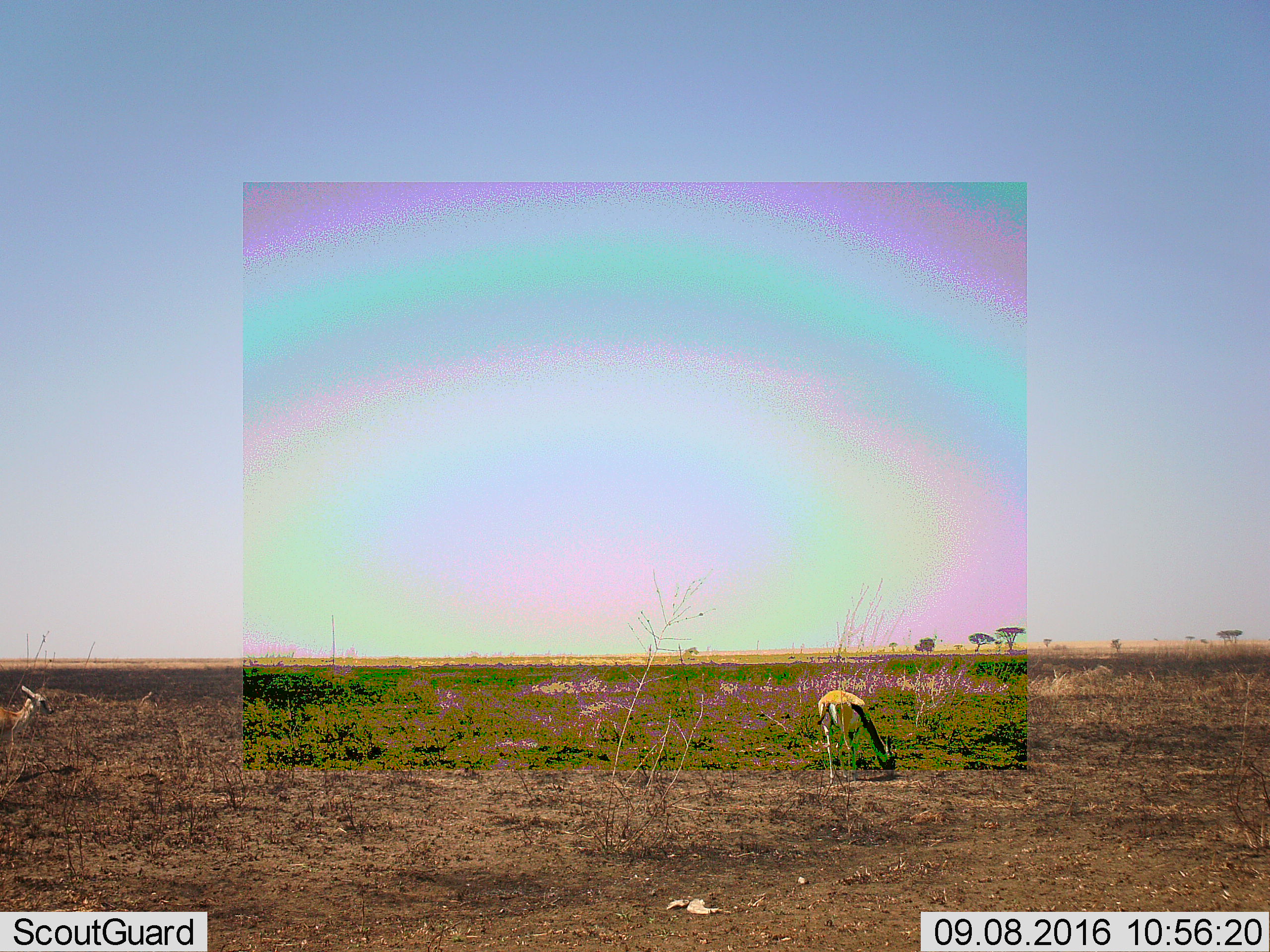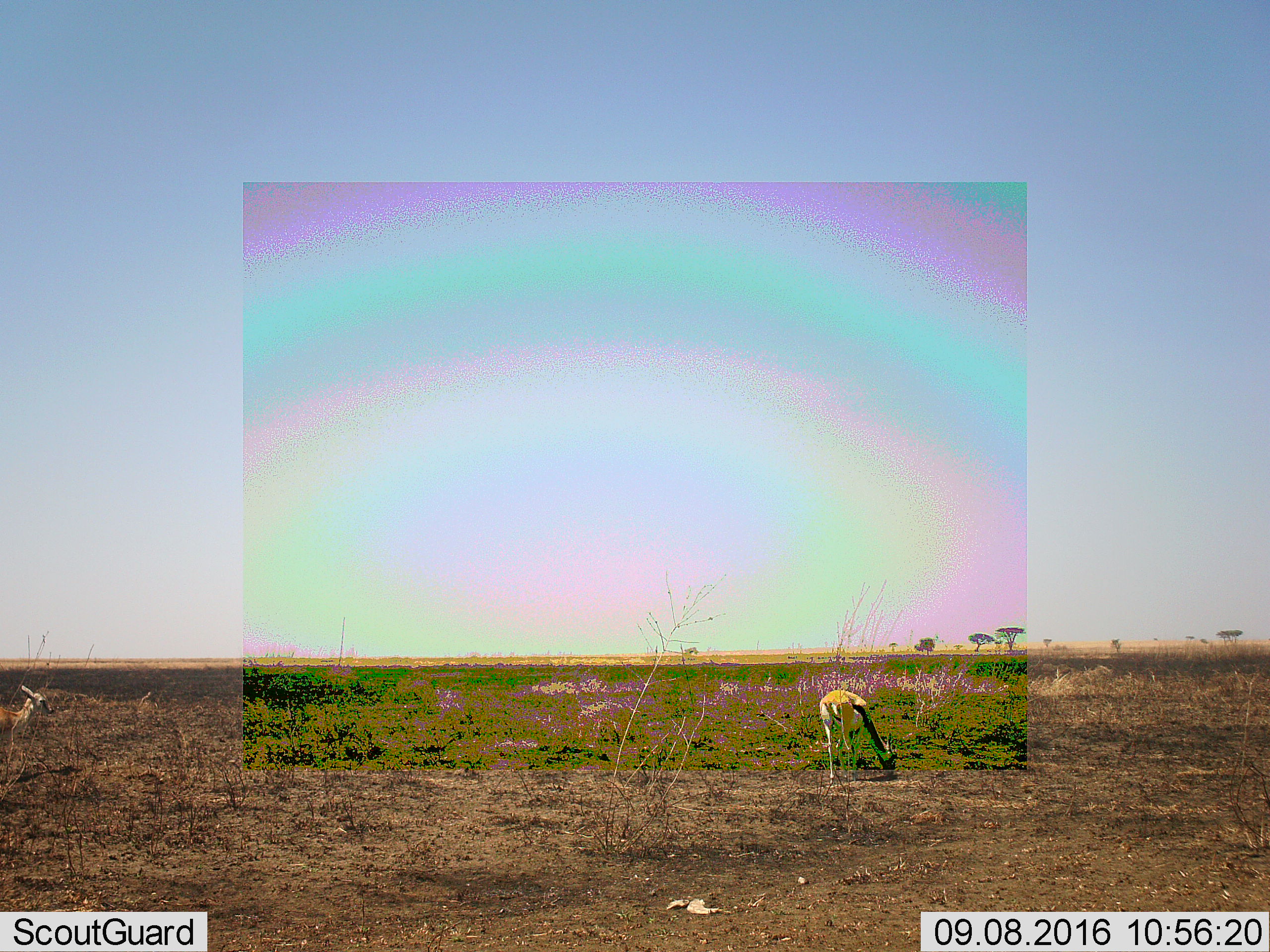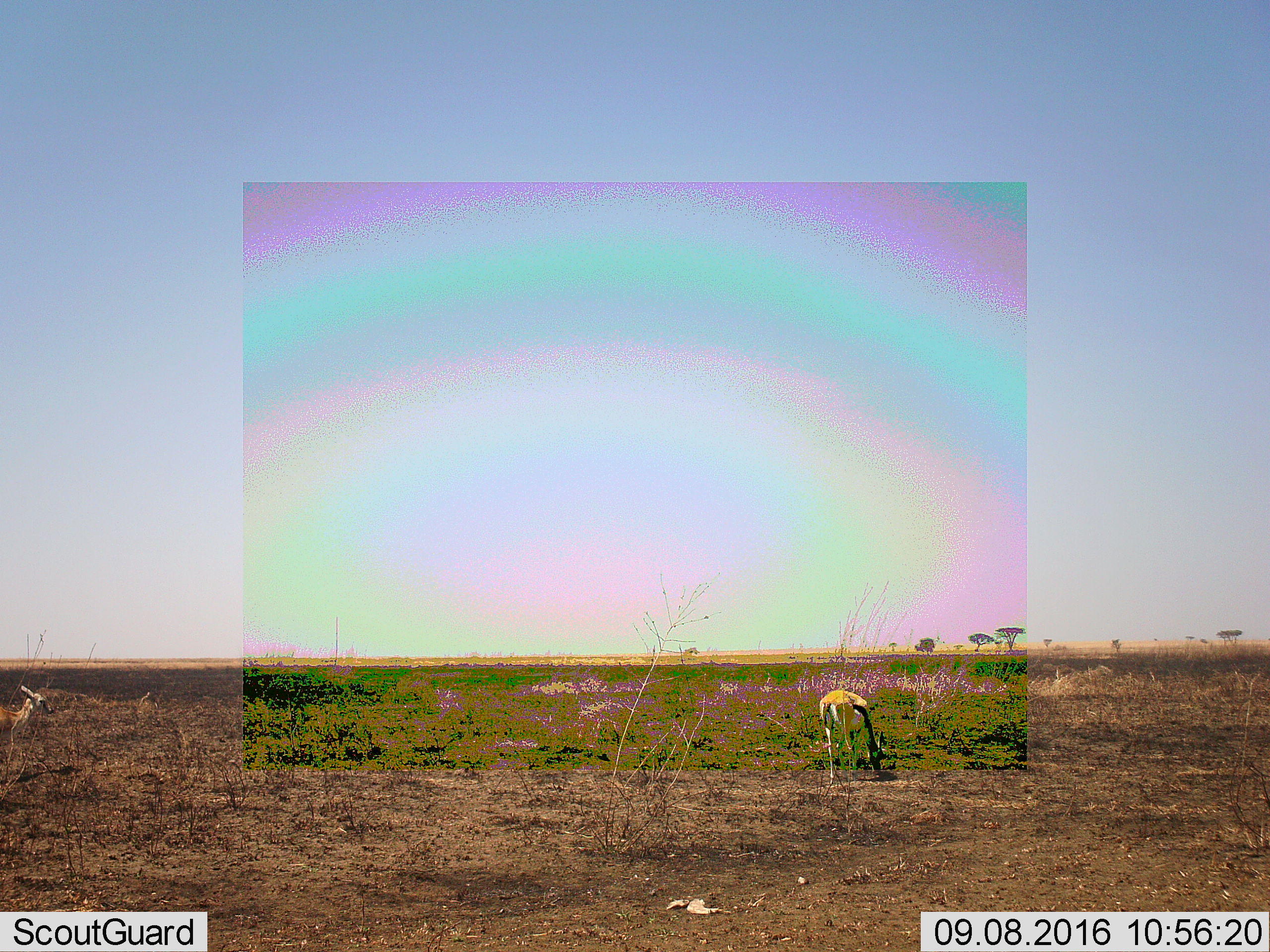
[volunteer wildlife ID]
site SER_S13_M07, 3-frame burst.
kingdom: Animalia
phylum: Chordata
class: Mammalia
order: Artiodactyla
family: Bovidae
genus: Eudorcas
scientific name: Eudorcas thomsonii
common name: thomson's gazelle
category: gazellethomsons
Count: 2.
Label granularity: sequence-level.